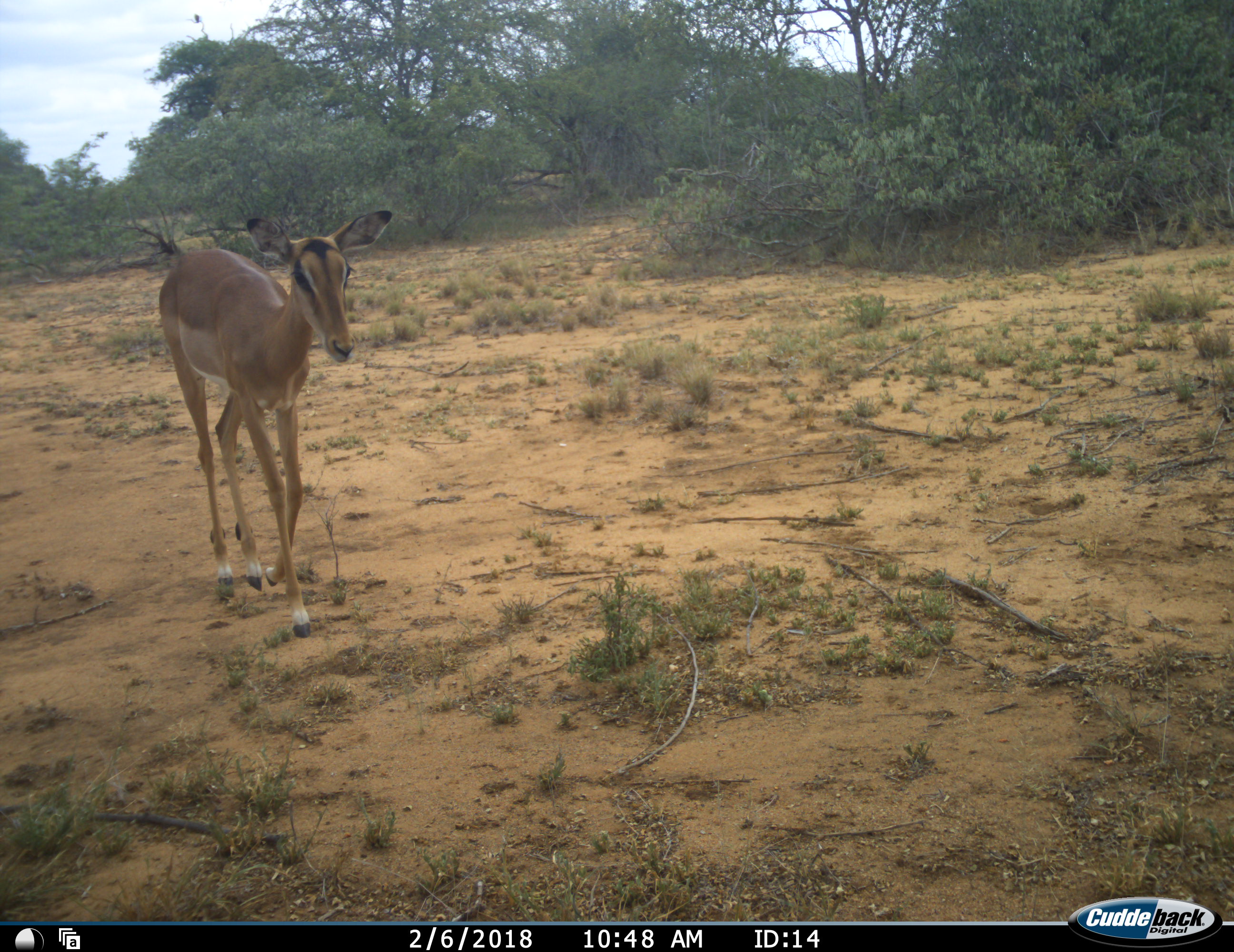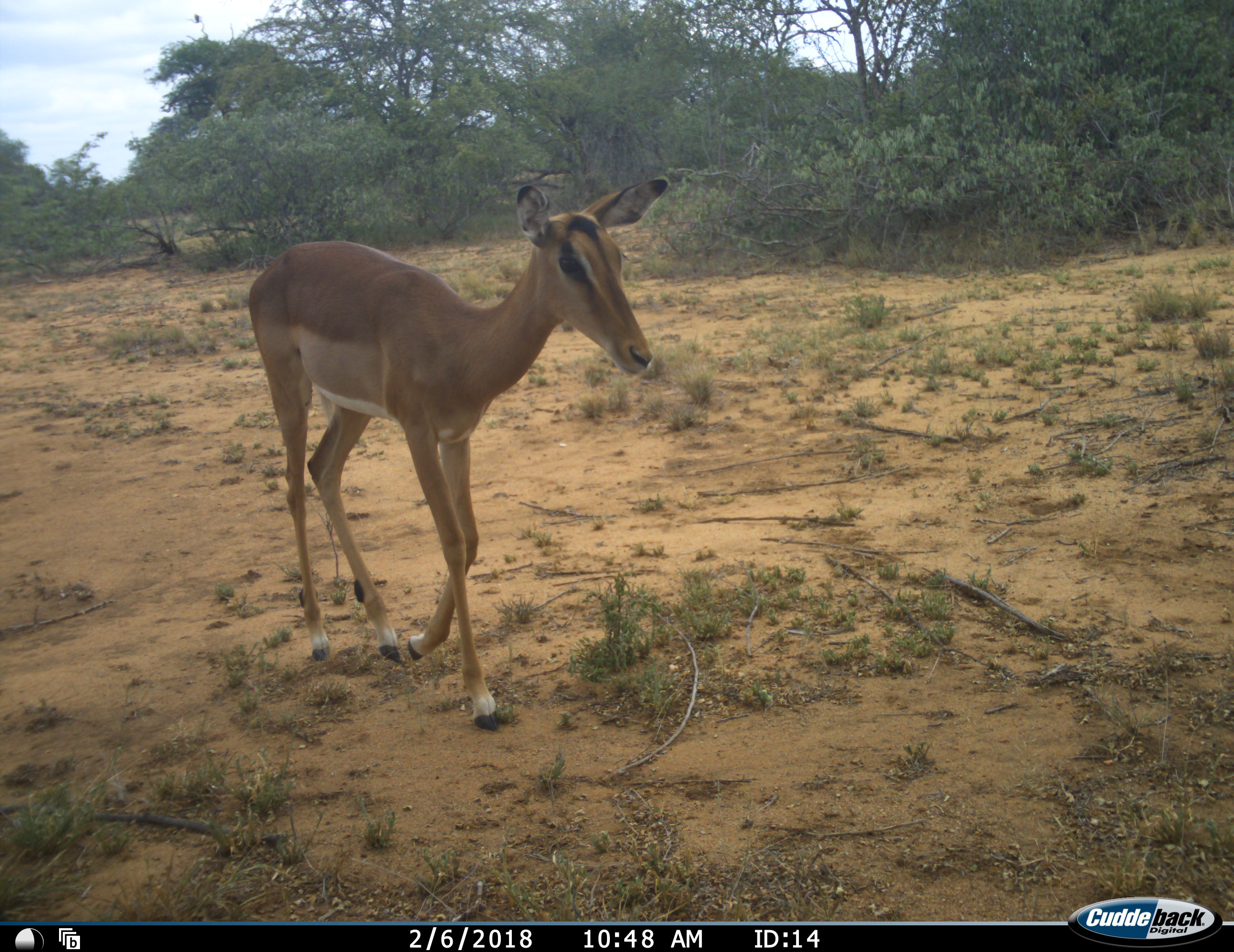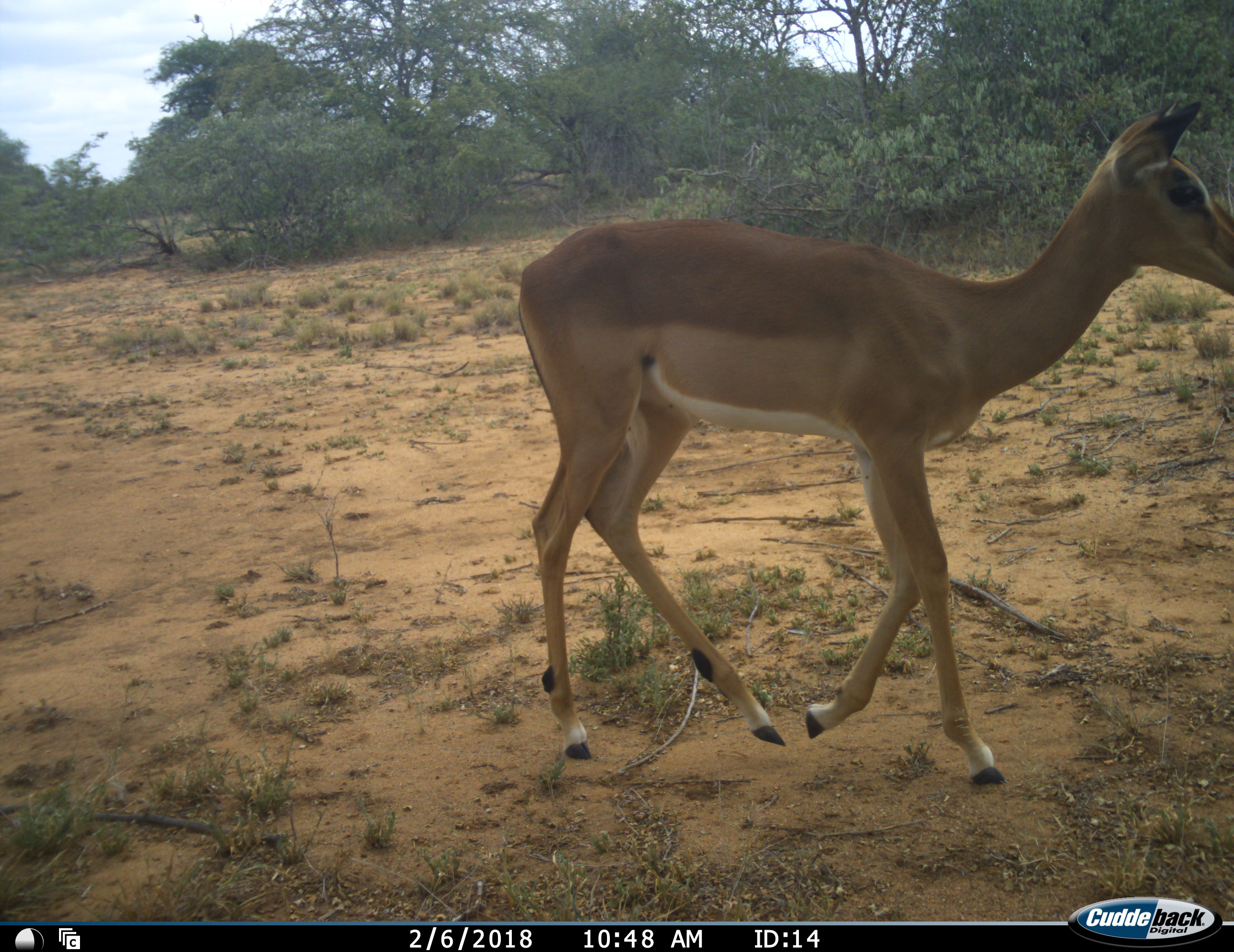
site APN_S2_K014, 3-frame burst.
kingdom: Animalia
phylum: Chordata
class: Mammalia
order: Artiodactyla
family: Bovidae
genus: Aepyceros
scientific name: Aepyceros melampus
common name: impala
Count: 1.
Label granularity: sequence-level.